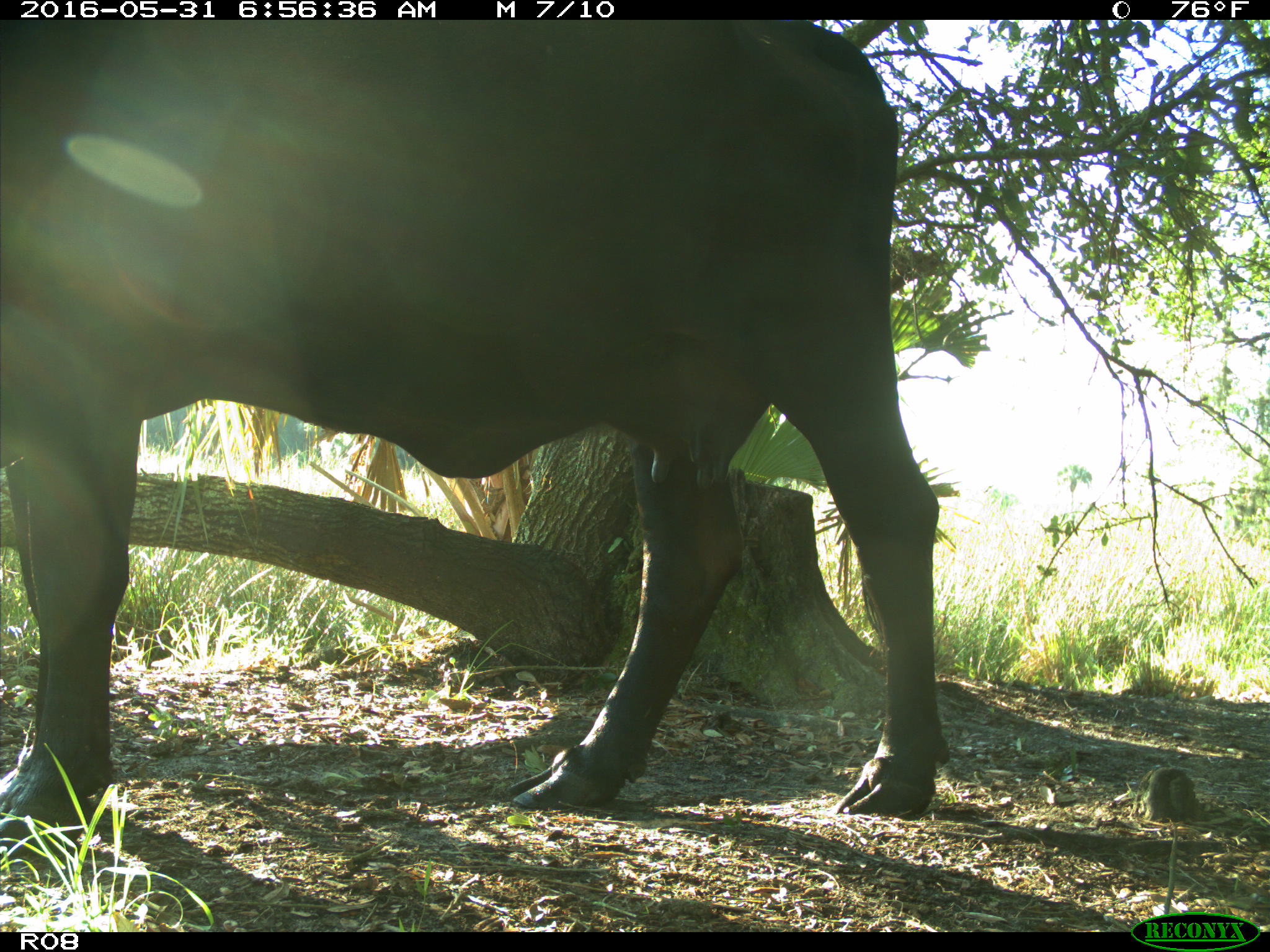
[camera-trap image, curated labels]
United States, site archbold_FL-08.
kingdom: Animalia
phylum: Chordata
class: Mammalia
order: Artiodactyla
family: Bovidae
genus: Bos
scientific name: Bos taurus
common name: domestic cow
Bos taurus (domestic cow).